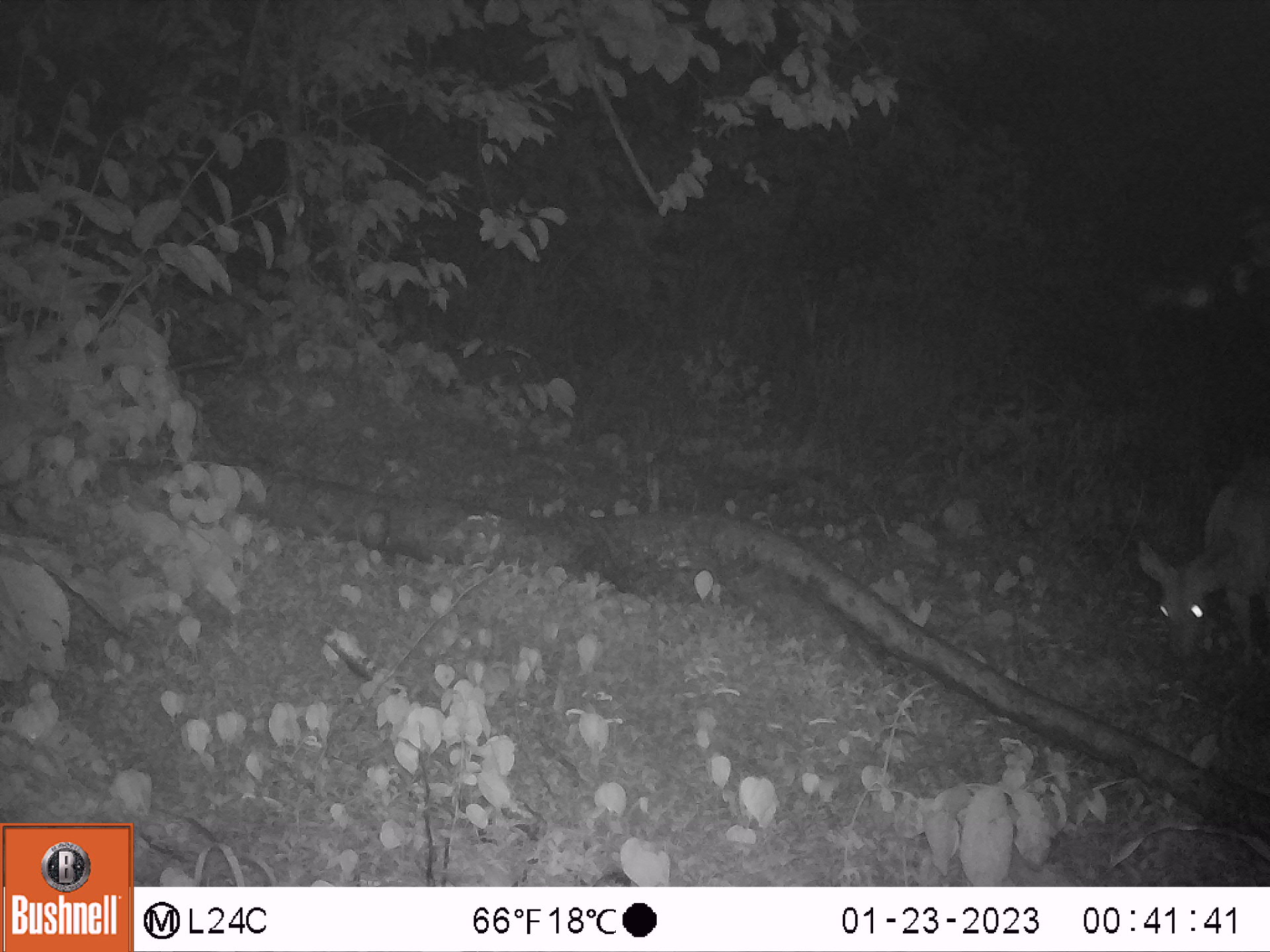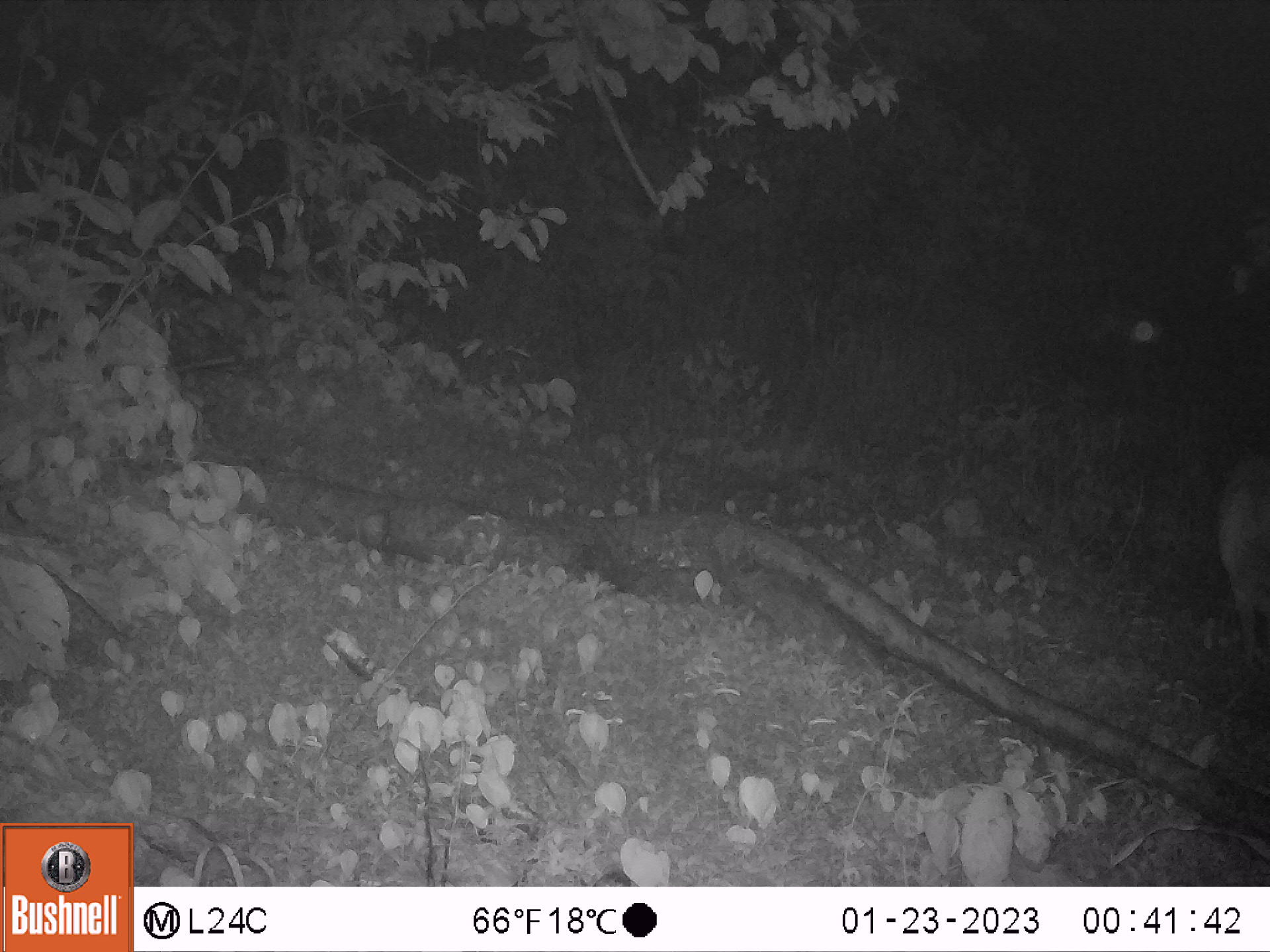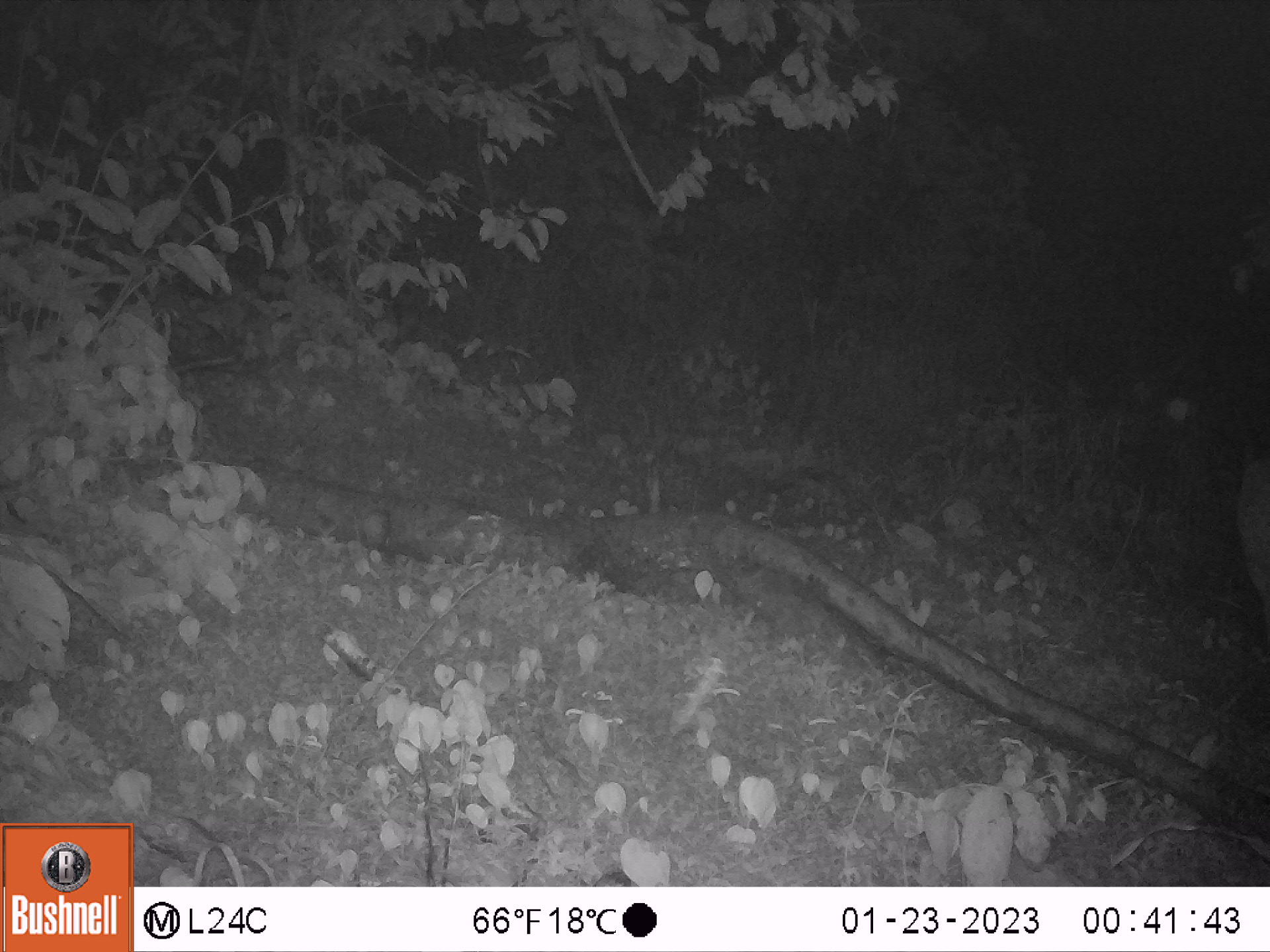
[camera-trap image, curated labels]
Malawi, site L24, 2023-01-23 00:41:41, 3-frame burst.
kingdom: Animalia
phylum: Chordata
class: Mammalia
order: Artiodactyla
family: Bovidae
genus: Tragelaphus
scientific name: Tragelaphus sylvaticus sylvaticus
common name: cape bushbuck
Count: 1.